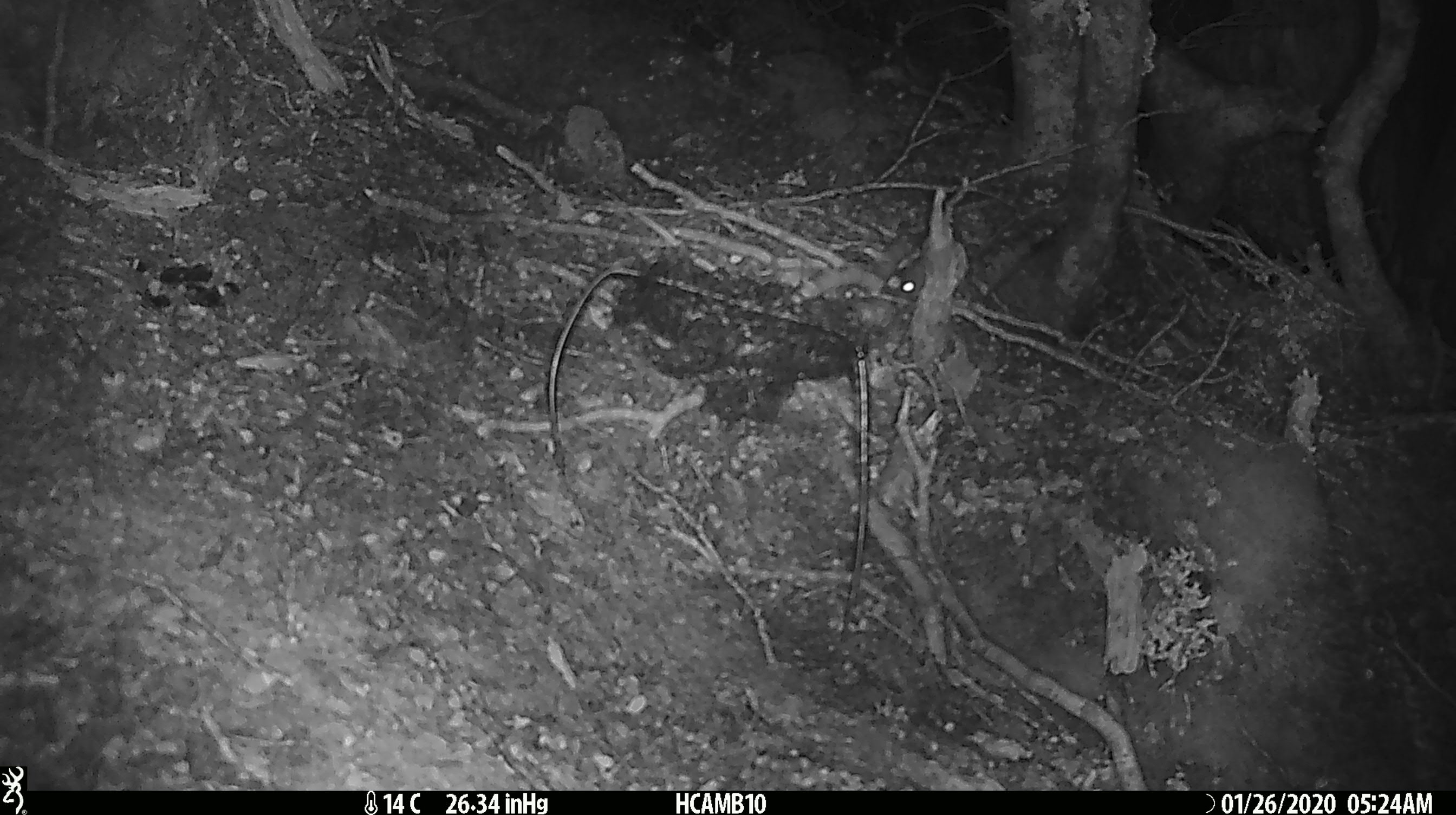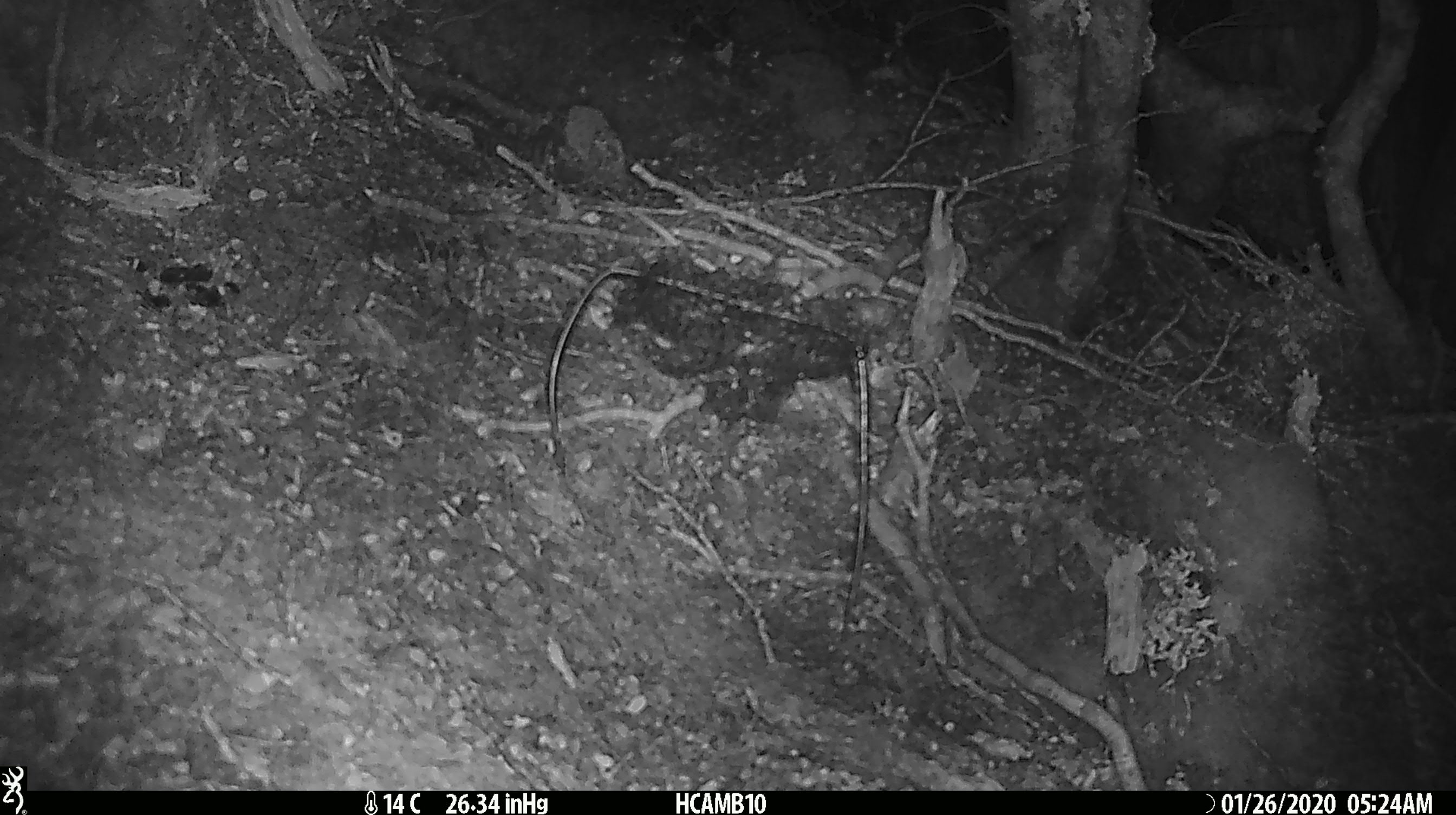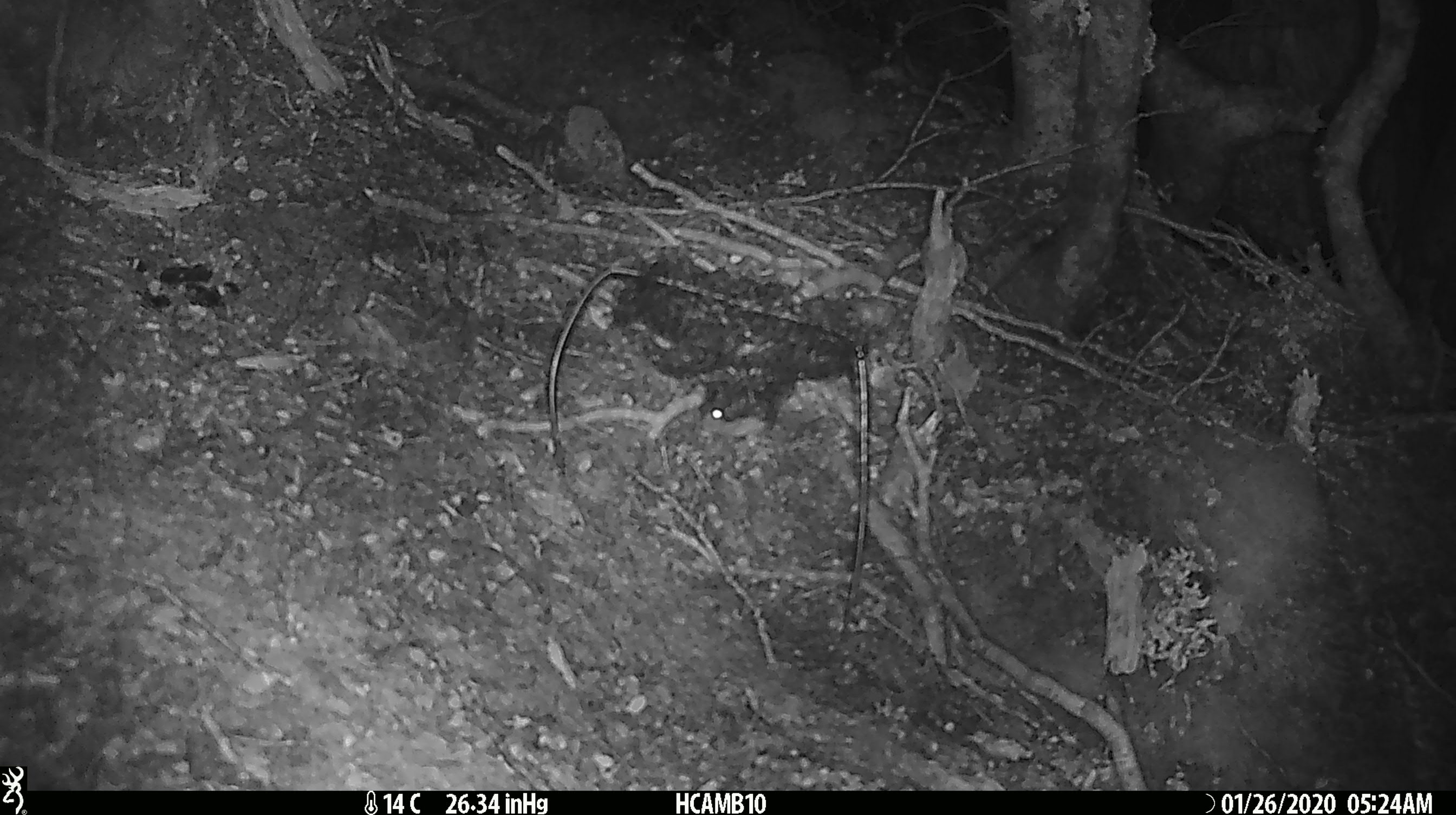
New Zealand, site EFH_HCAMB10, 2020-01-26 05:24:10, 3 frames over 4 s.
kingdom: Animalia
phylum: Chordata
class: Mammalia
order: Rodentia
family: Muridae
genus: Mus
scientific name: Mus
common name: mouse